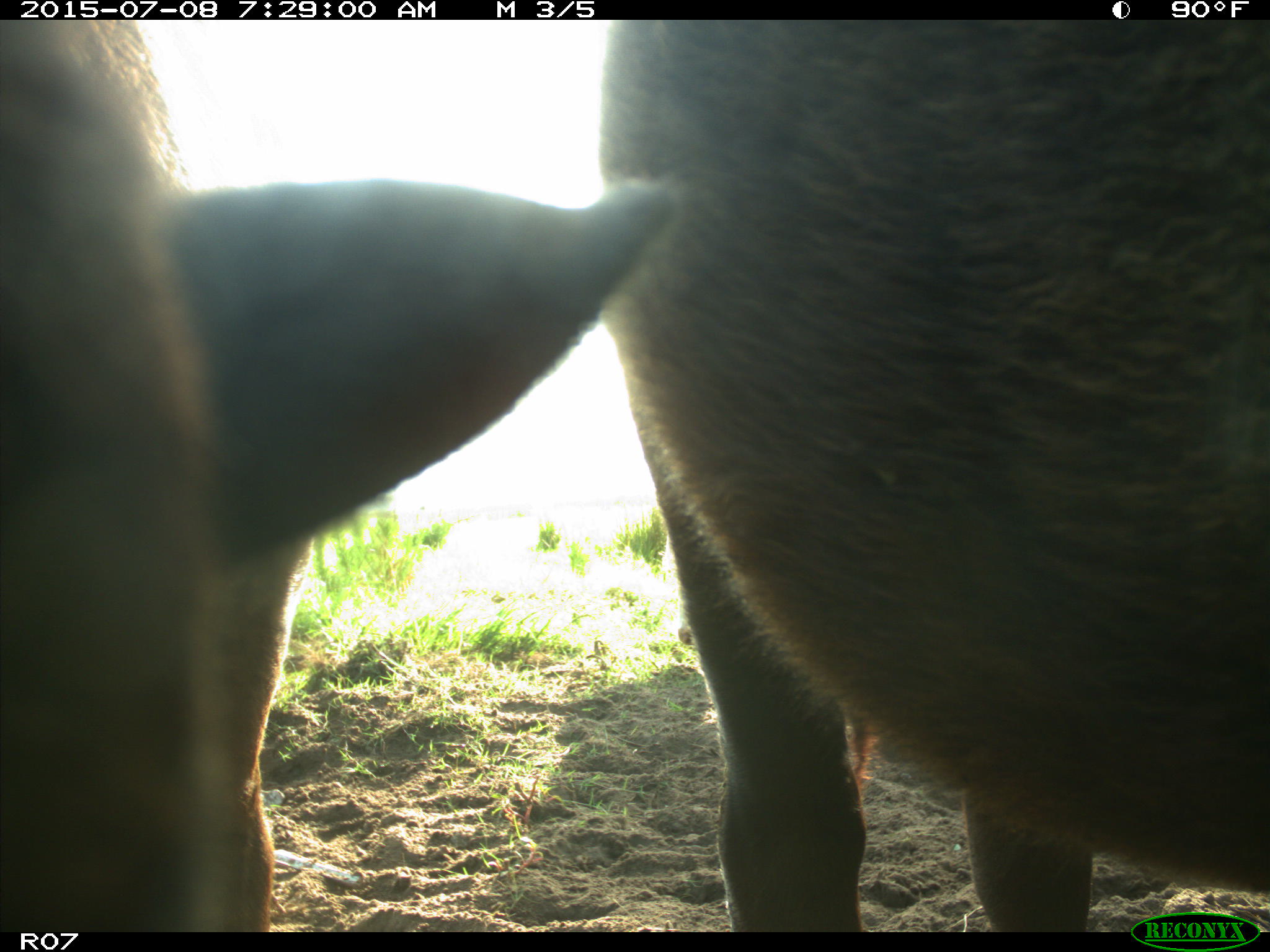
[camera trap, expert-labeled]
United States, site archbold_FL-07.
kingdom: Animalia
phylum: Chordata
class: Mammalia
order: Artiodactyla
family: Bovidae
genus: Bos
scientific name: Bos taurus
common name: domestic cow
Bos taurus (domestic cow).